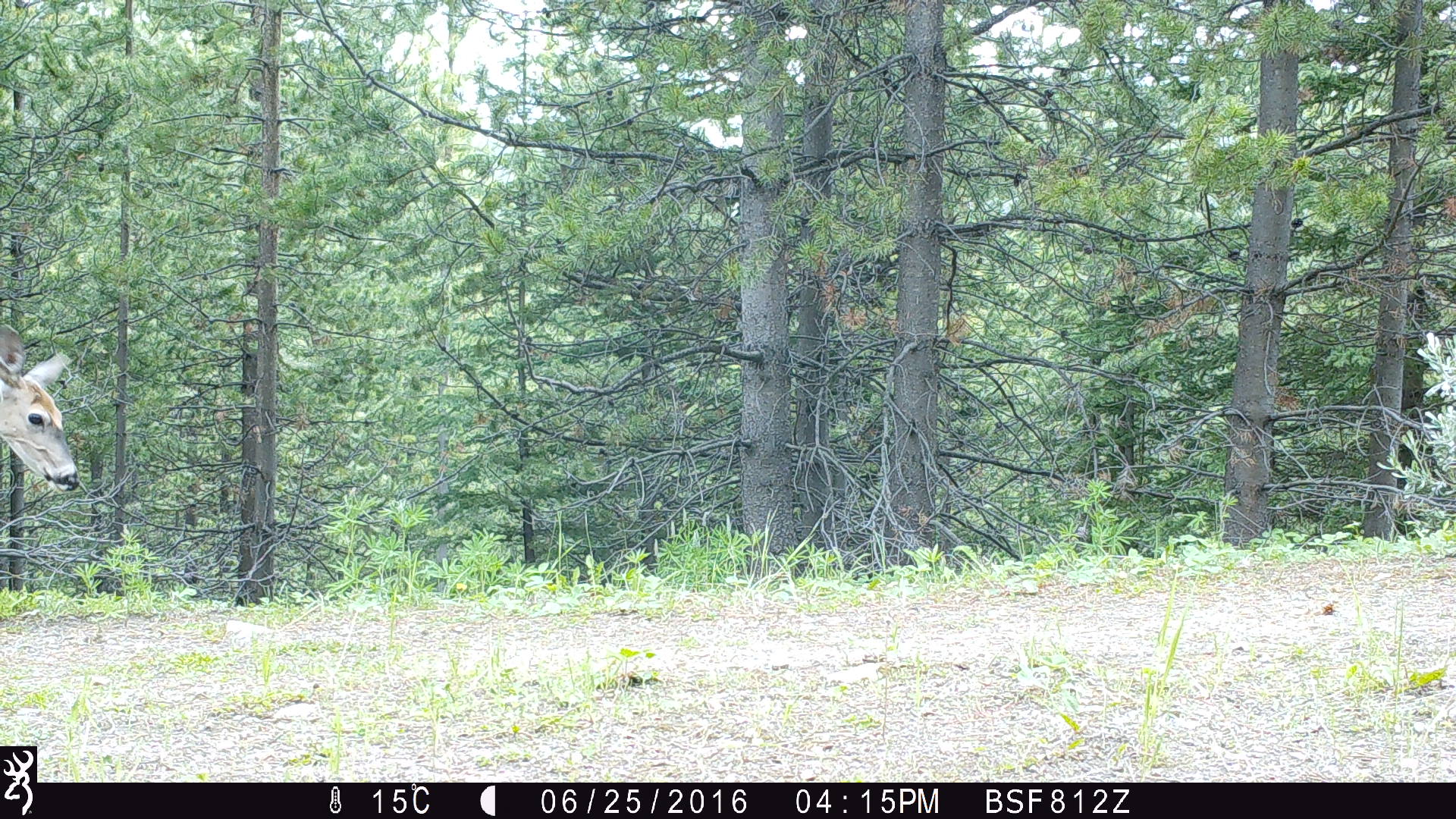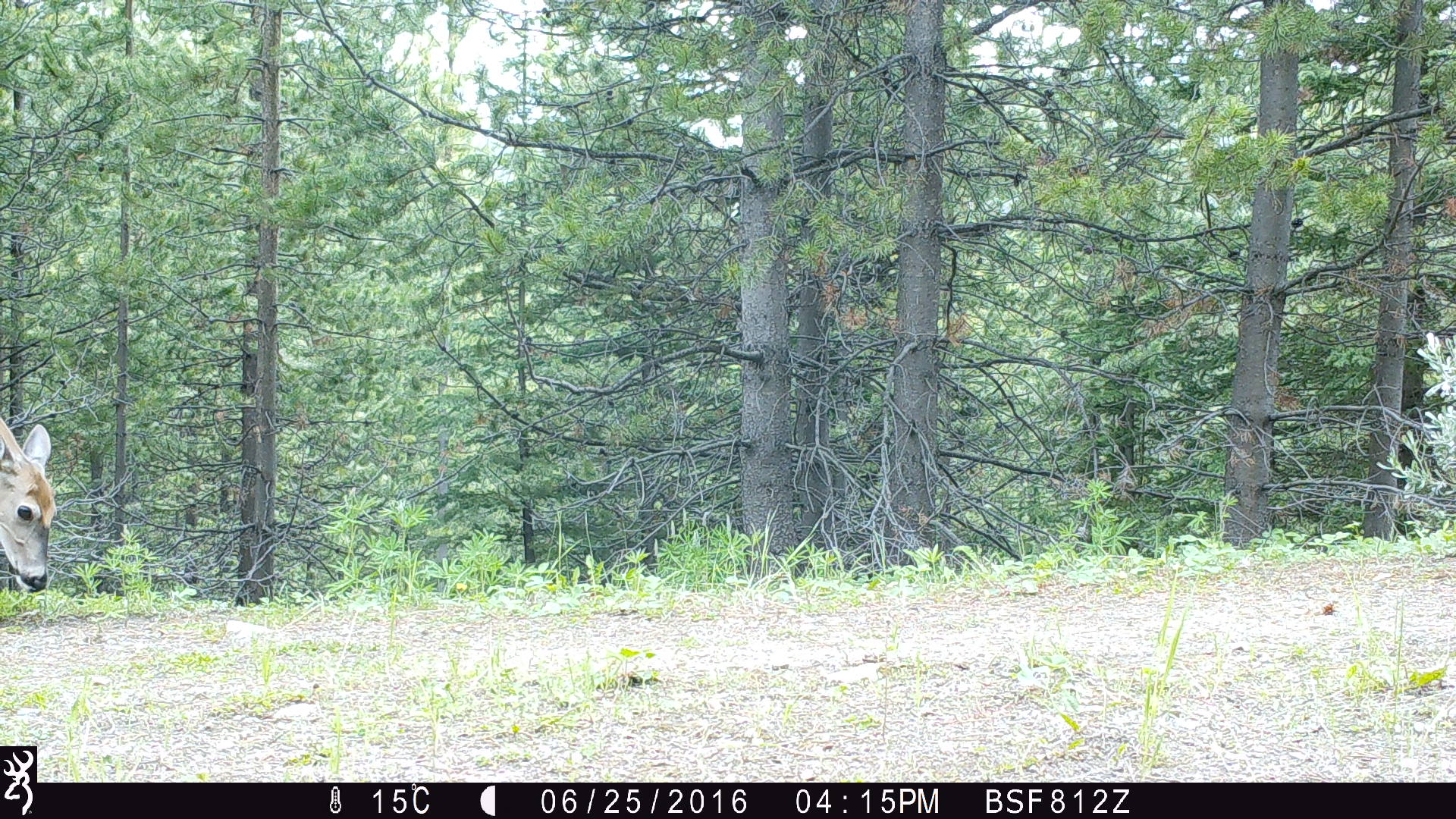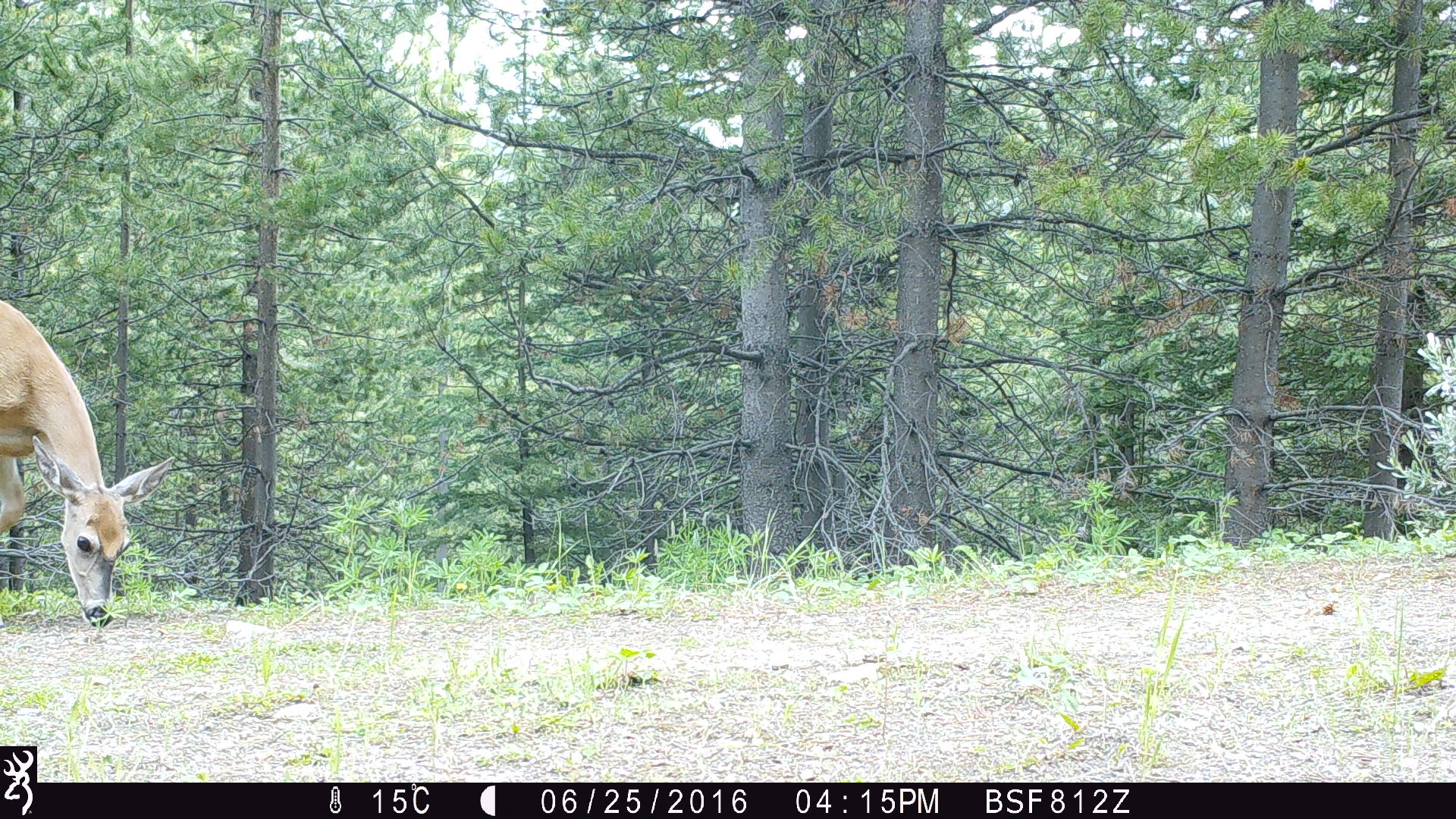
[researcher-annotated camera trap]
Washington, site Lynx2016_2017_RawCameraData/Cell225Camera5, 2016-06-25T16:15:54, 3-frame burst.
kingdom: Animalia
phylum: Chordata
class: Mammalia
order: Artiodactyla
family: Cervidae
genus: Odocoileus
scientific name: Odocoileus virginianus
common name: white-tailed deer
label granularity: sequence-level